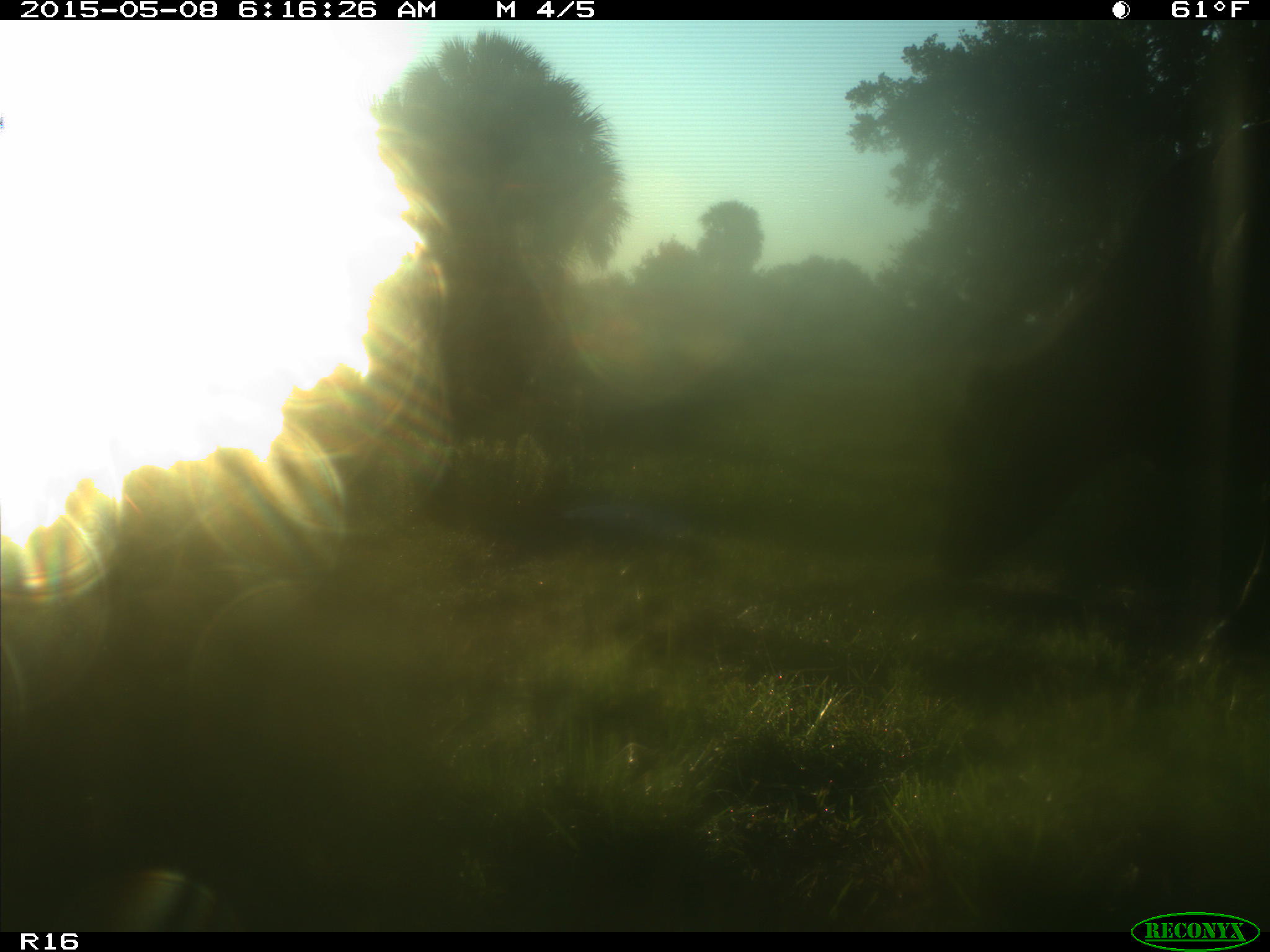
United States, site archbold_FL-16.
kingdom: Animalia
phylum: Chordata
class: Mammalia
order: Cingulata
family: Dasypodidae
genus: Dasypus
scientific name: Dasypus novemcinctus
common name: nine-banded armadillo